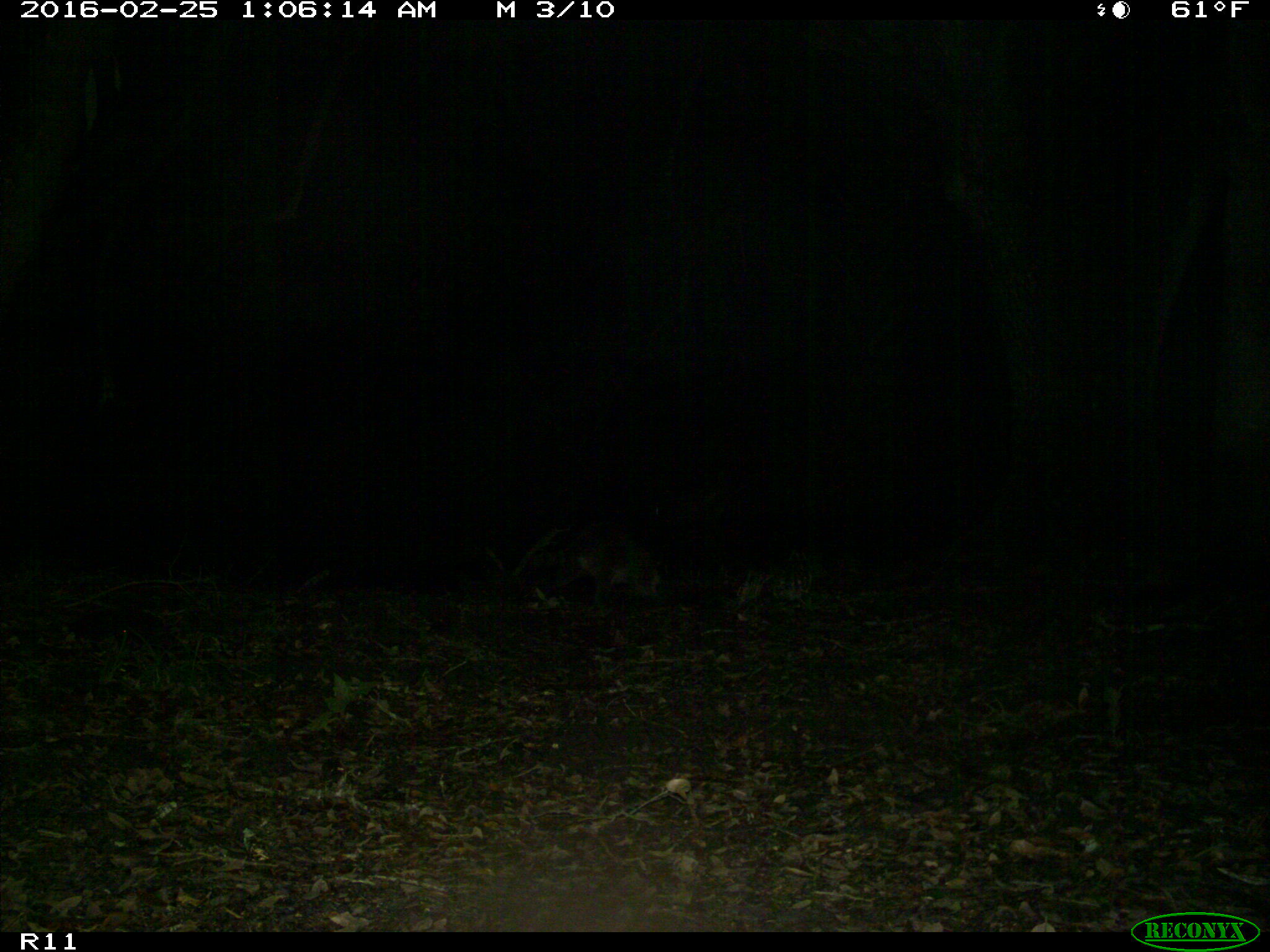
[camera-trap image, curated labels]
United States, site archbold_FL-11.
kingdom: Animalia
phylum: Chordata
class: Mammalia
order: Carnivora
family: Procyonidae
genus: Procyon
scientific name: Procyon lotor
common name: common raccoon